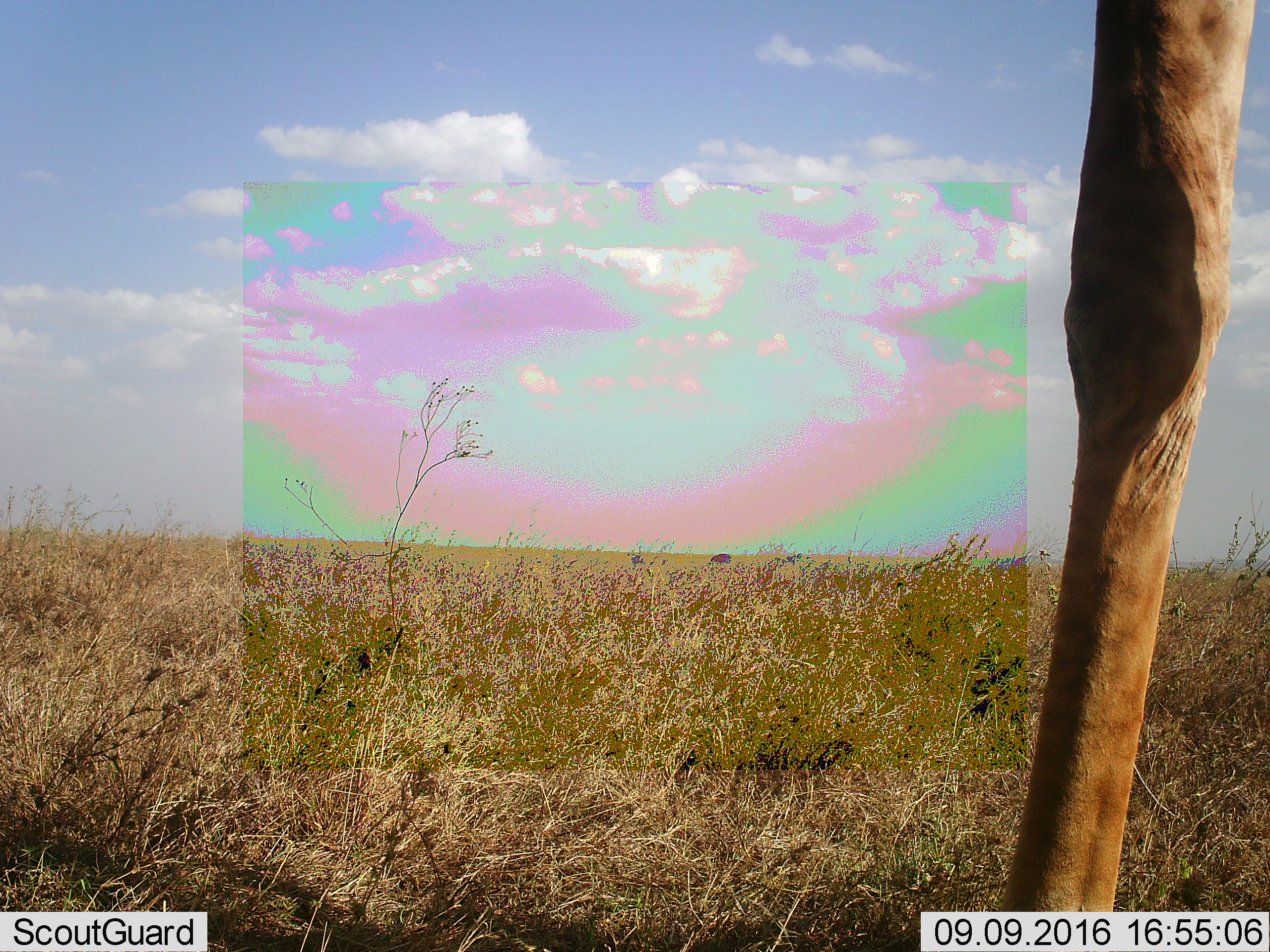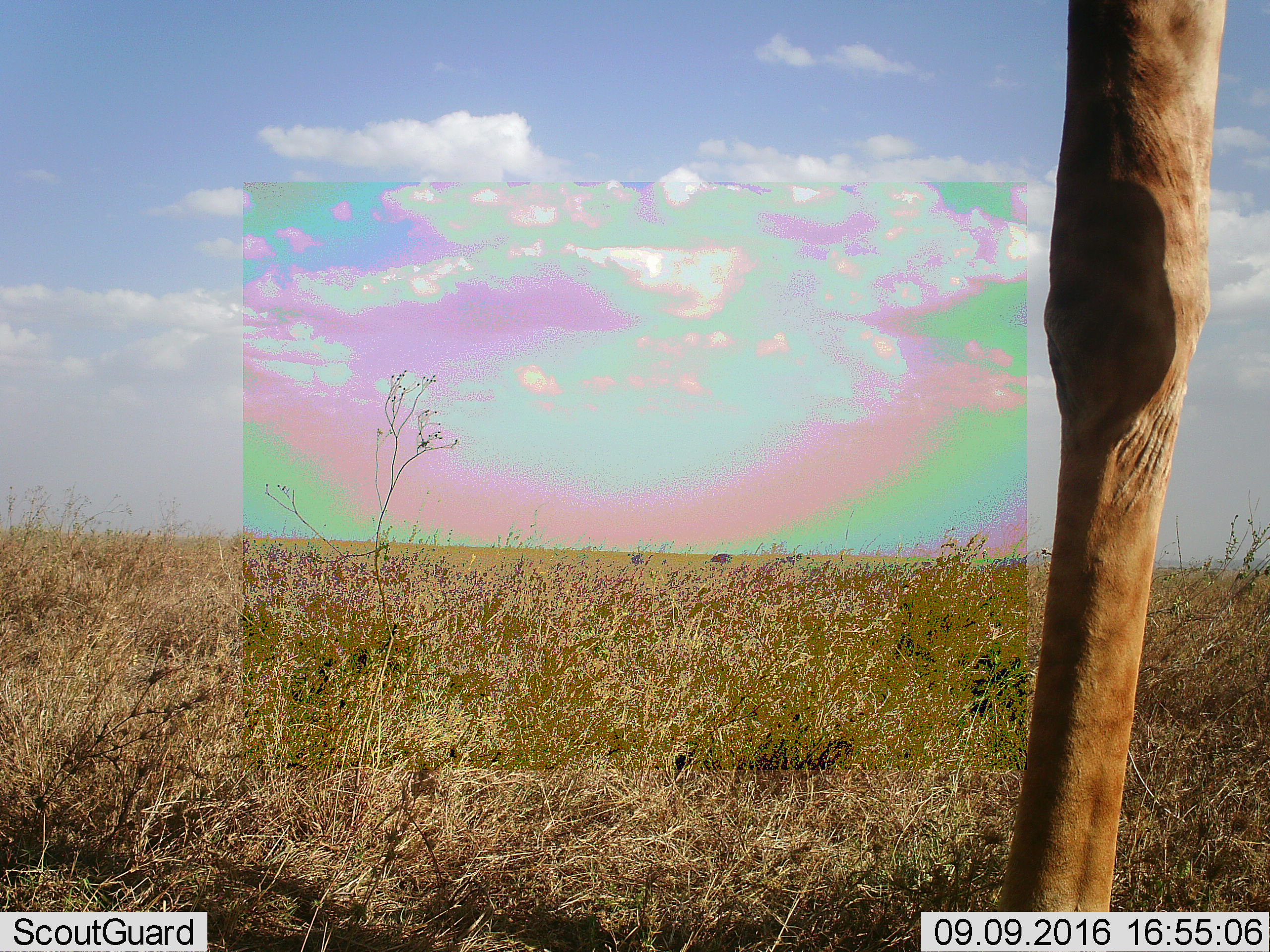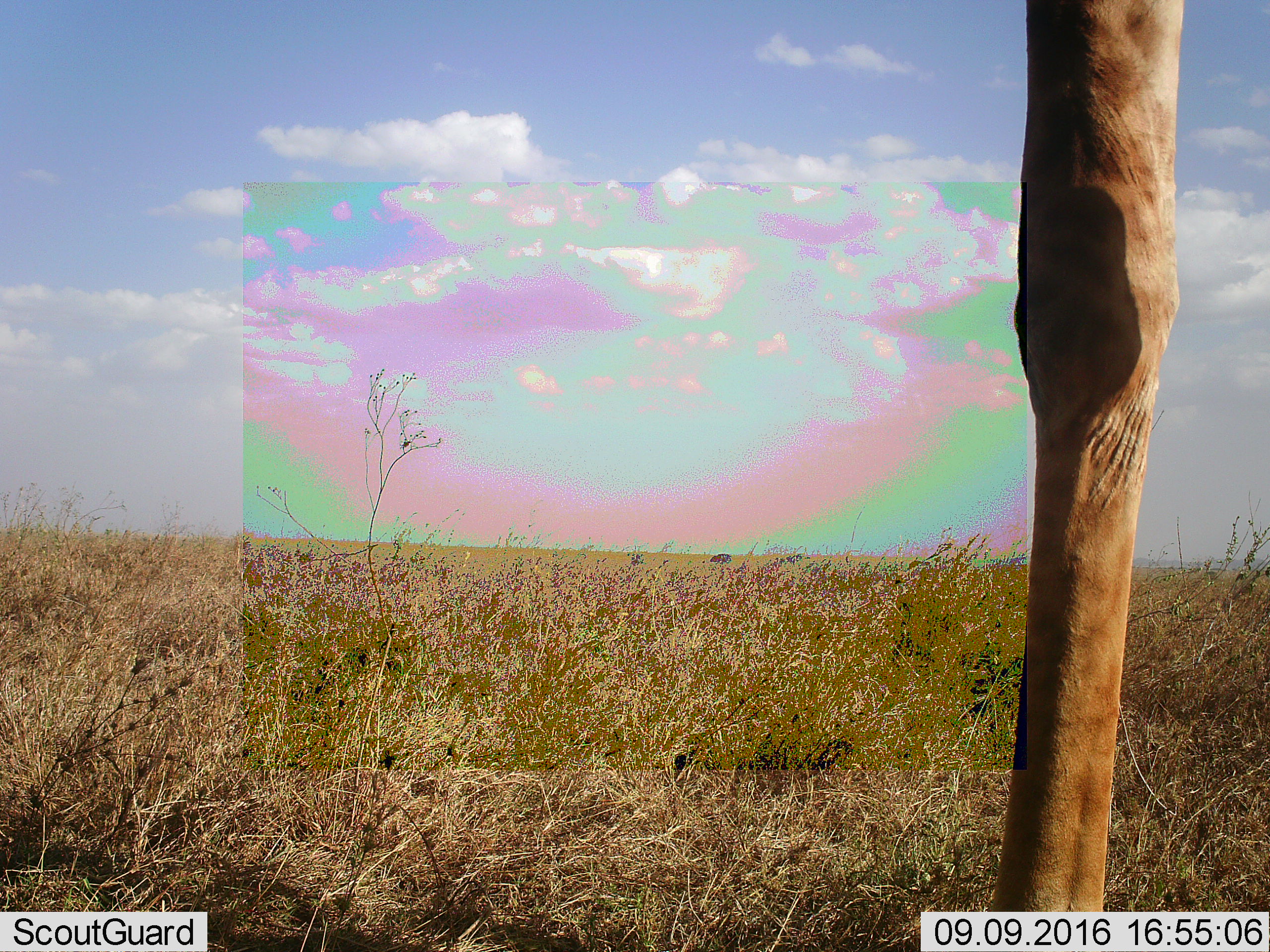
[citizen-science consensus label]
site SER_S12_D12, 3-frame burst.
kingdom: Animalia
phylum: Chordata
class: Mammalia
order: Artiodactyla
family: Giraffidae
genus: Giraffa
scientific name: Giraffa camelopardalis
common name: giraffe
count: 1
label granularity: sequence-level